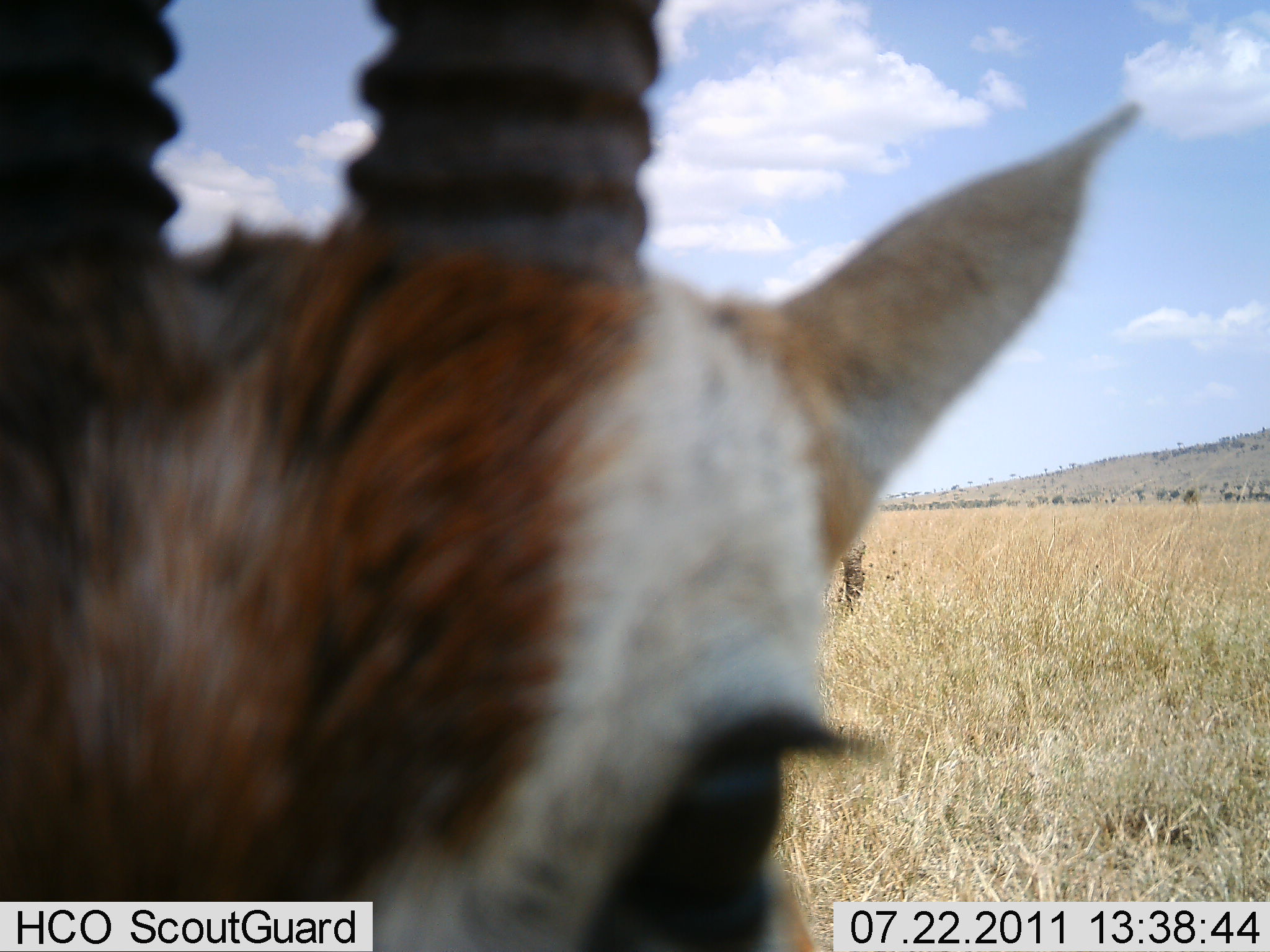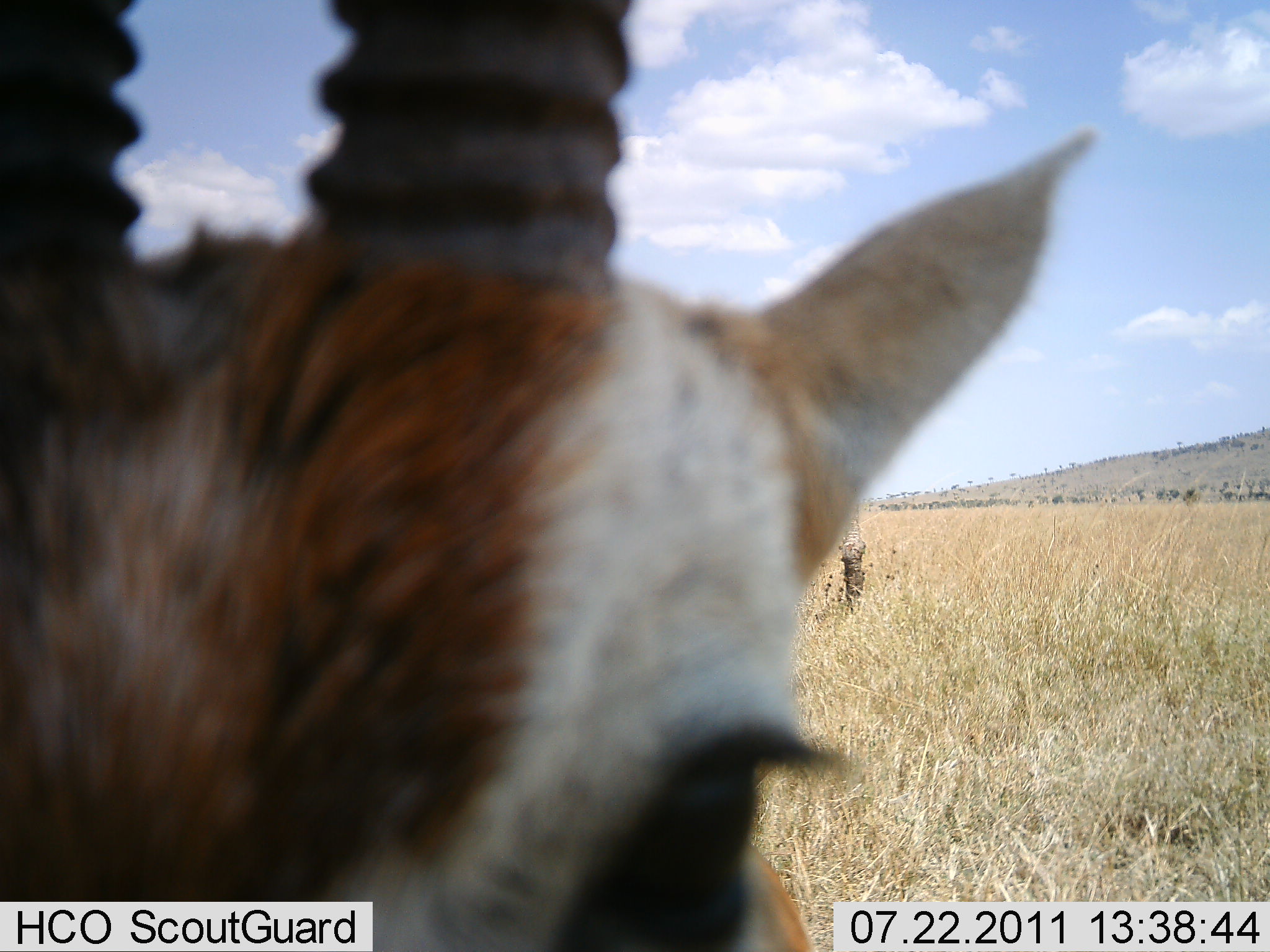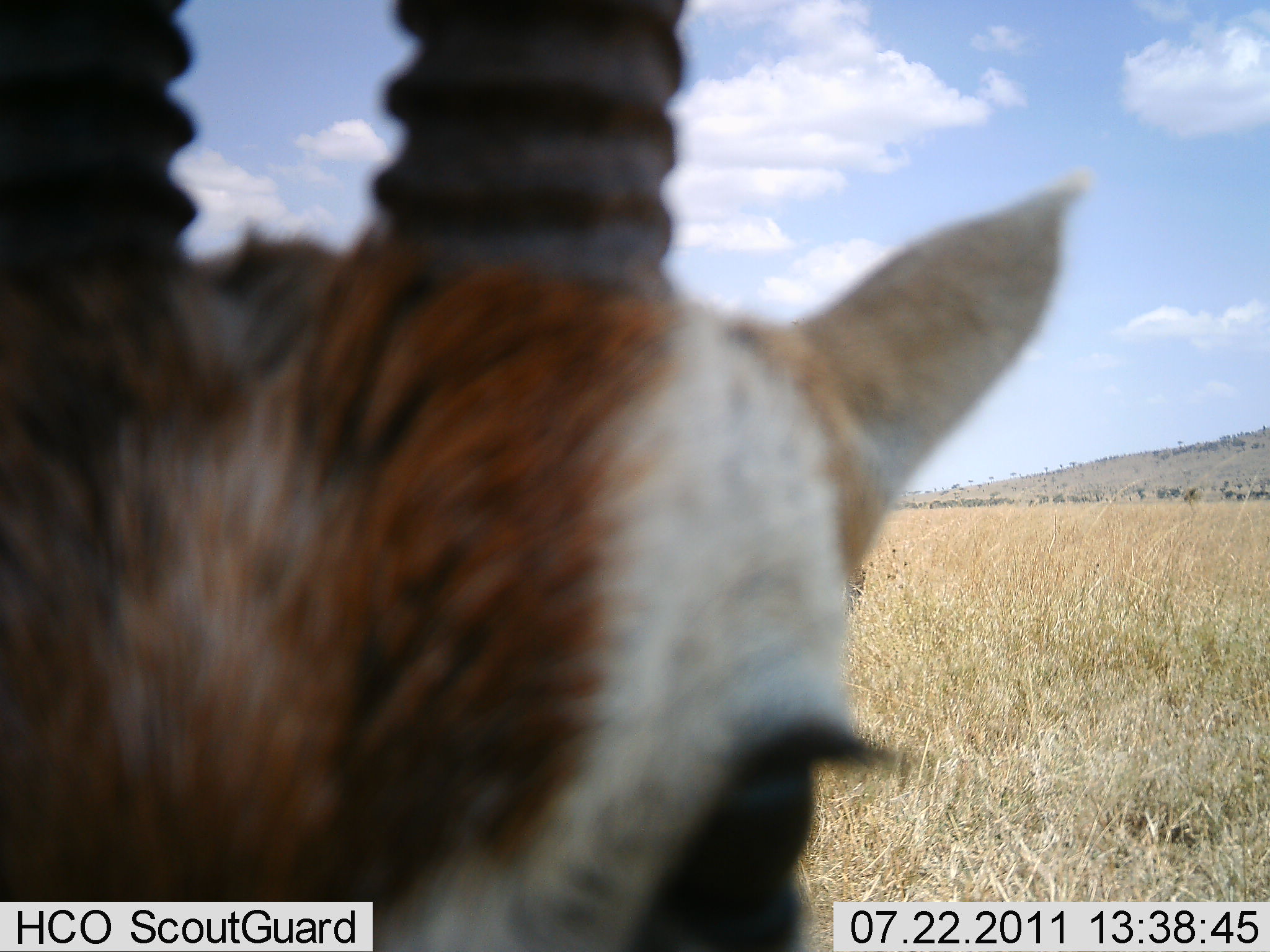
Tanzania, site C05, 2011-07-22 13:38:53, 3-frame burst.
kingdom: Animalia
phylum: Chordata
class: Mammalia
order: Artiodactyla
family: Bovidae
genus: Eudorcas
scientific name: Eudorcas thomsonii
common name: thomson's gazelle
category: gazellethomsons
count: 1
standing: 92%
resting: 8%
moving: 0%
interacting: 0%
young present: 0%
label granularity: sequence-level